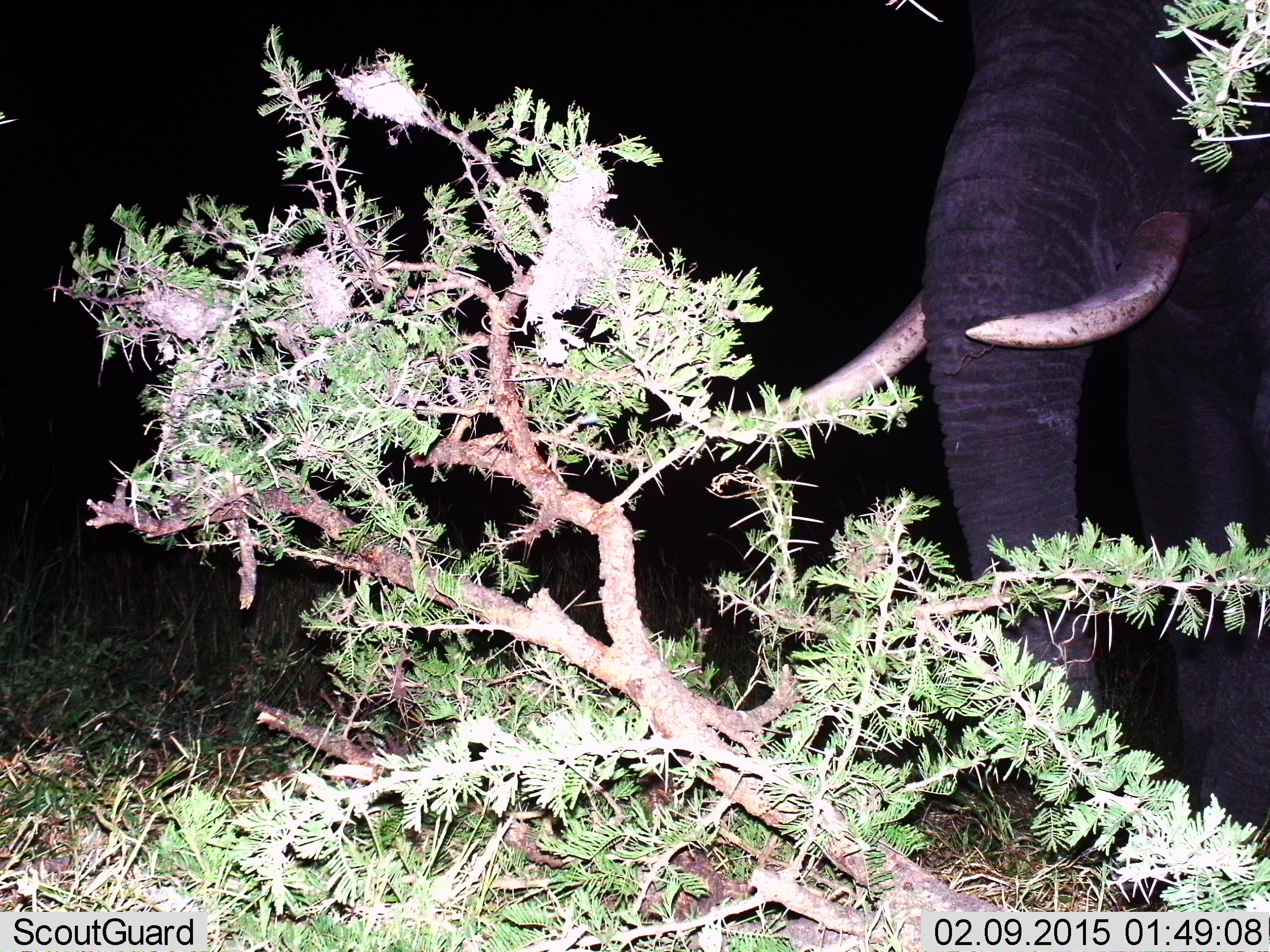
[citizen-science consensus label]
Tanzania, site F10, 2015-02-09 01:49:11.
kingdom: Animalia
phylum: Chordata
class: Mammalia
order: Proboscidea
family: Elephantidae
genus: Loxodonta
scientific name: Loxodonta africana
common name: african bush elephant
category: elephant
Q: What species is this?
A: Elephant (african bush elephant) (Loxodonta africana).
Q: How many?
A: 1.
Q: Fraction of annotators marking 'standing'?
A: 90%.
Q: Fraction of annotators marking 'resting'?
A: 0%.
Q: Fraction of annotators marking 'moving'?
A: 0%.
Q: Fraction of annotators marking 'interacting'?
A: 0%.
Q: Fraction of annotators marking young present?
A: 0%.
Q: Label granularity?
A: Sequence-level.